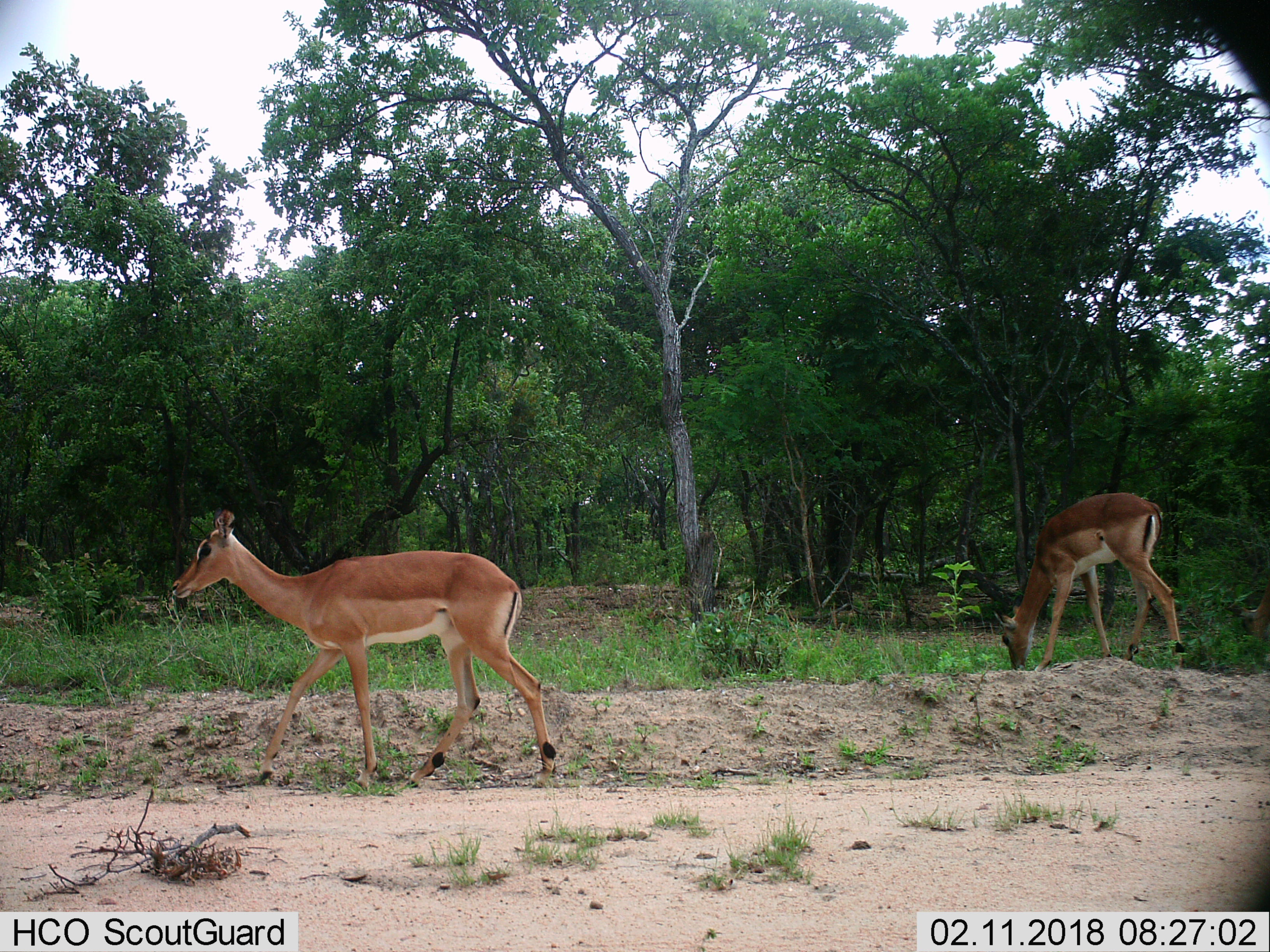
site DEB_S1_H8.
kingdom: Animalia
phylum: Chordata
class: Mammalia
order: Artiodactyla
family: Bovidae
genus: Aepyceros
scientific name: Aepyceros melampus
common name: impala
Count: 2.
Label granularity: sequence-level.